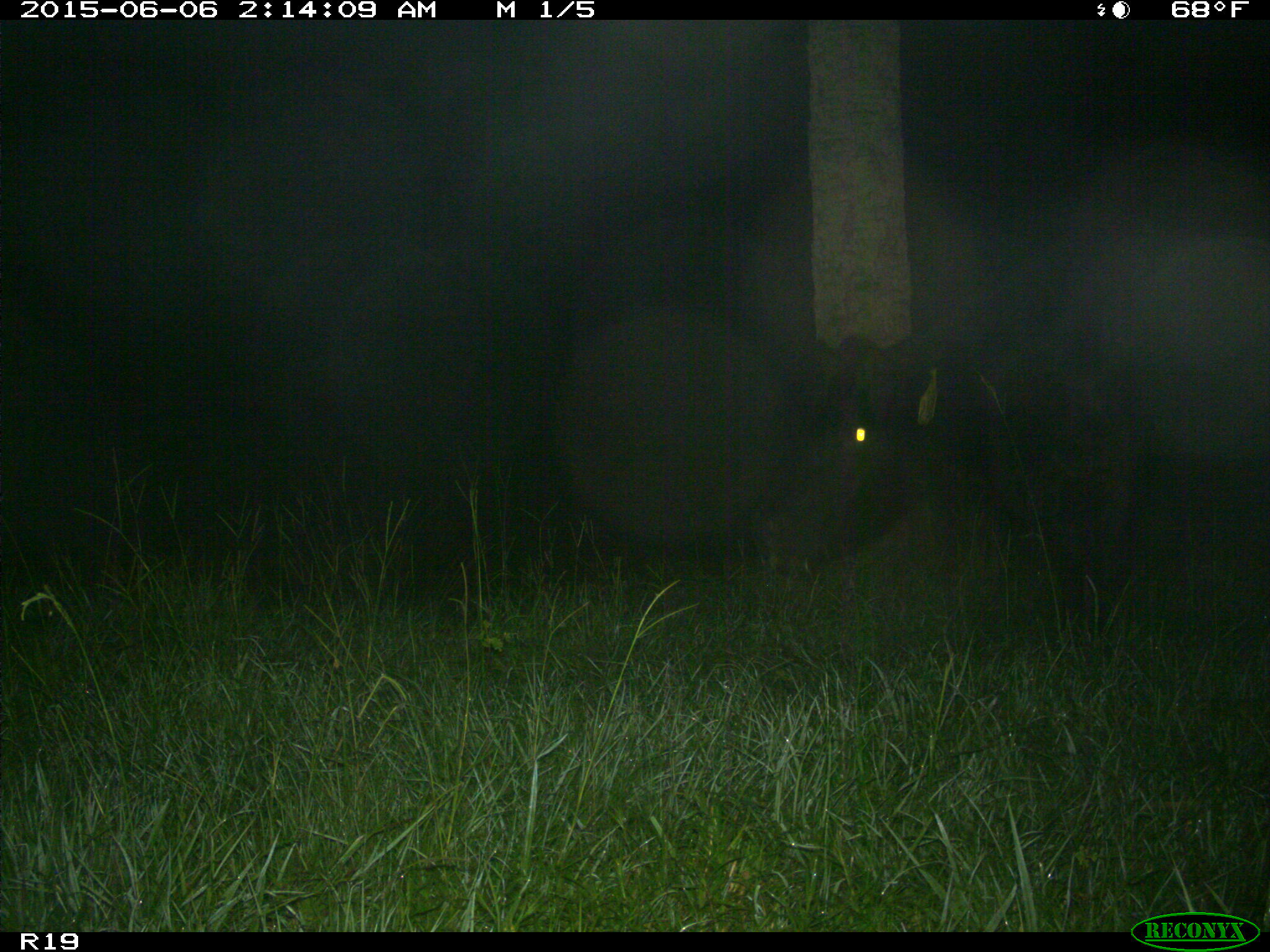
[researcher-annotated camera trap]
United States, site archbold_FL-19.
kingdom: Animalia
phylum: Chordata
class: Mammalia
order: Artiodactyla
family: Bovidae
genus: Bos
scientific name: Bos taurus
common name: domestic cow